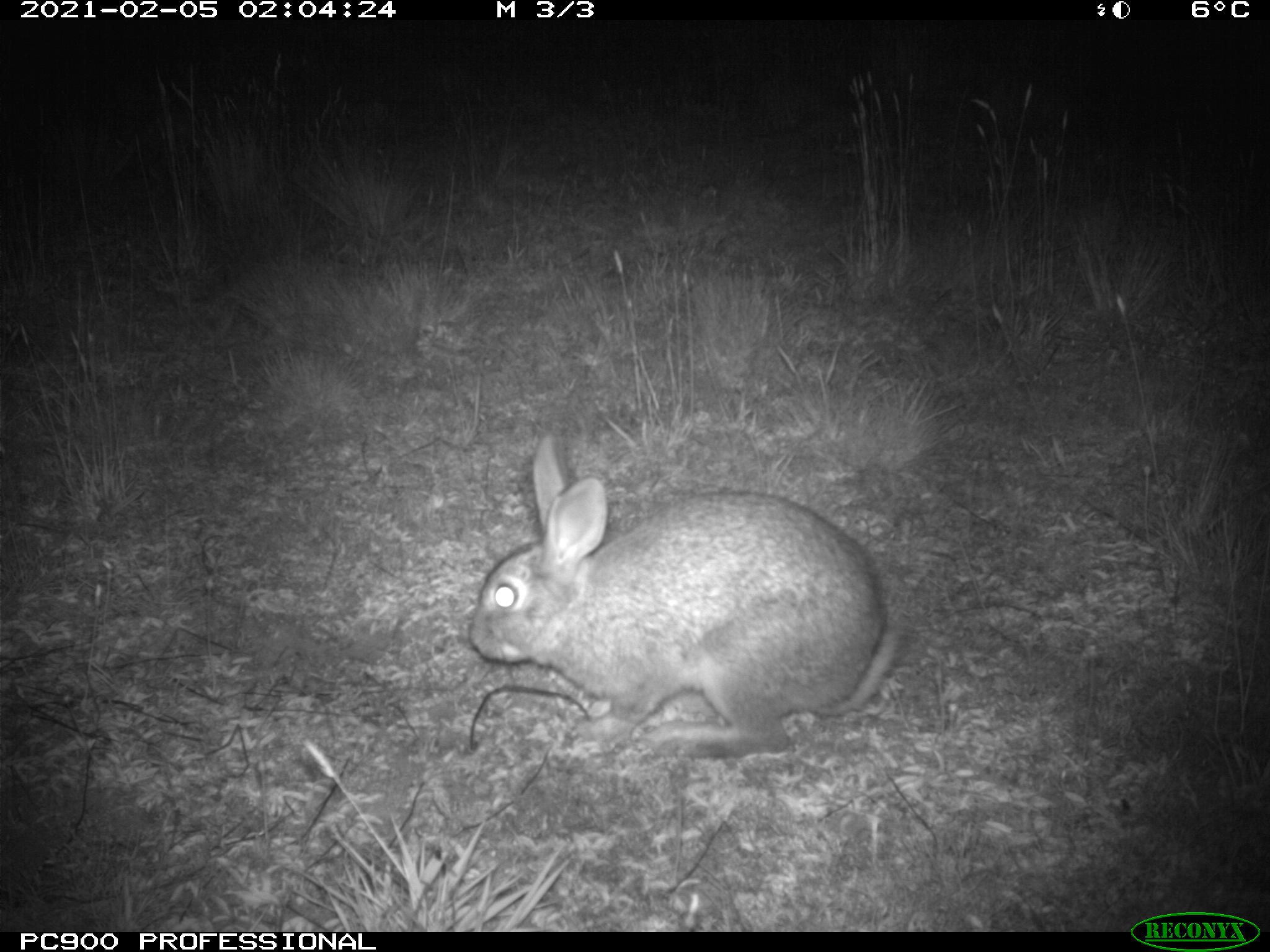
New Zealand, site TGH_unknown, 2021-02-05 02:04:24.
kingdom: Animalia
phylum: Chordata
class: Mammalia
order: Lagomorpha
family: Leporidae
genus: Oryctolagus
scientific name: Oryctolagus cuniculus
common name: european rabbit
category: rabbit